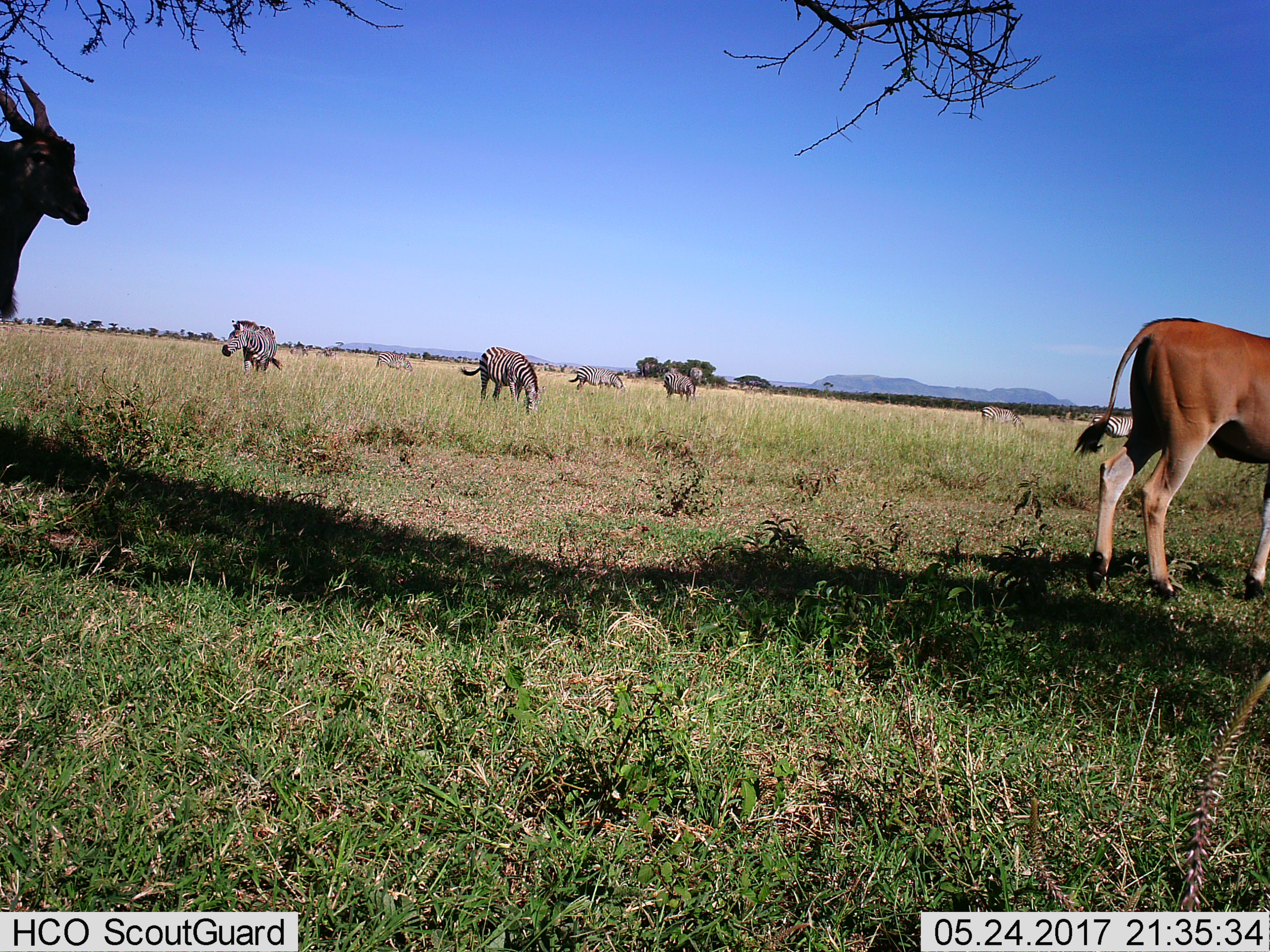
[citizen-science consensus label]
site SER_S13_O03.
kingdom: Animalia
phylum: Chordata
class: Mammalia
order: Artiodactyla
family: Bovidae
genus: Tragelaphus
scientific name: Tragelaphus oryx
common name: eland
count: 2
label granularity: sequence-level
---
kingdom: Animalia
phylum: Chordata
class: Mammalia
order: Perissodactyla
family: Equidae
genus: Equus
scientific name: Equus quagga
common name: plains zebra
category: zebraplains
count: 8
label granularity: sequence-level